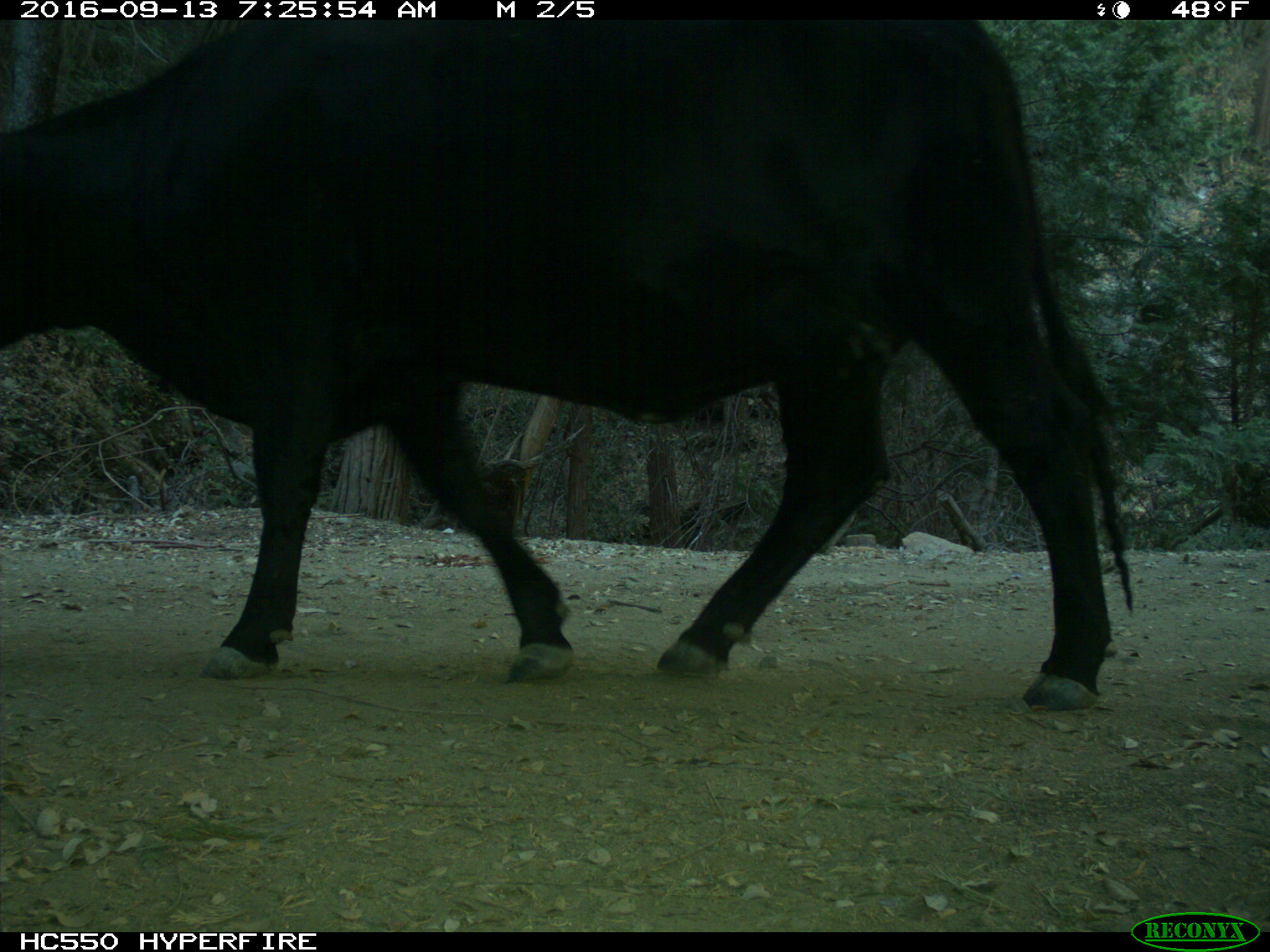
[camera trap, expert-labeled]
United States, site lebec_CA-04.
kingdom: Animalia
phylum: Chordata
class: Mammalia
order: Artiodactyla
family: Bovidae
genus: Bos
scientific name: Bos taurus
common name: domestic cow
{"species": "Bos taurus (domestic cow)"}